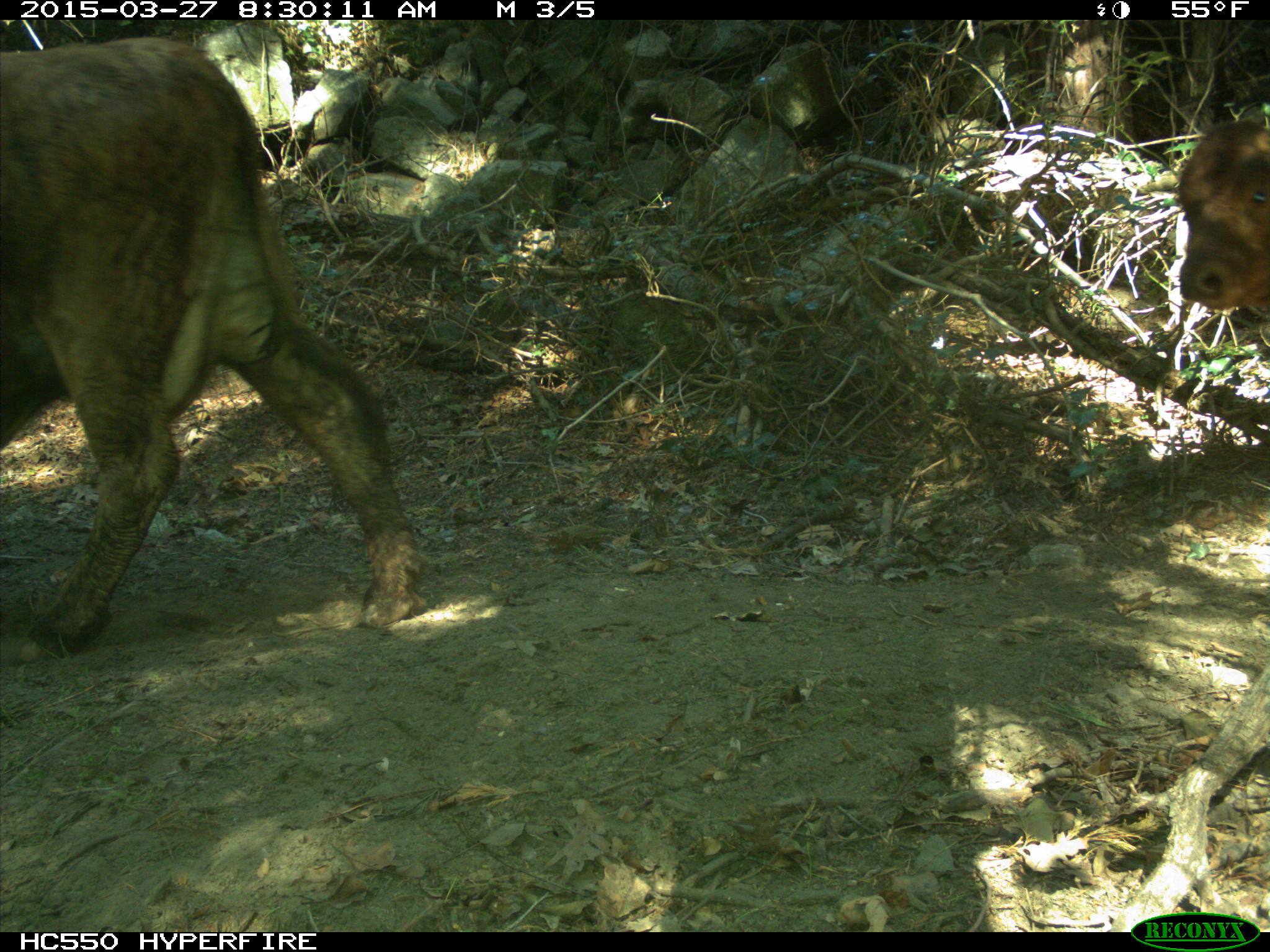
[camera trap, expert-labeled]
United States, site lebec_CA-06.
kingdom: Animalia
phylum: Chordata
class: Mammalia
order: Artiodactyla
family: Bovidae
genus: Bos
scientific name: Bos taurus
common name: domestic cow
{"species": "Bos taurus (domestic cow)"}